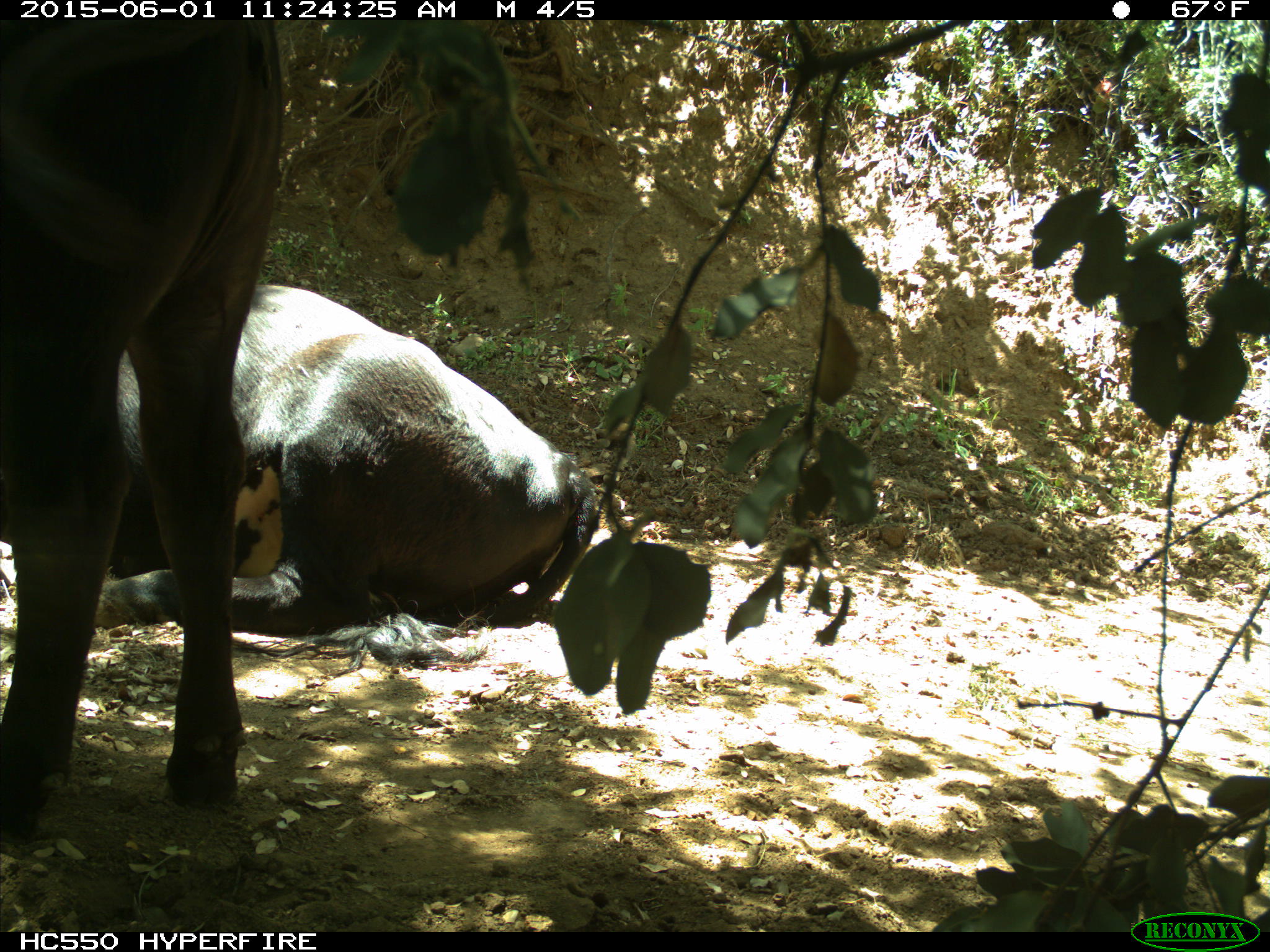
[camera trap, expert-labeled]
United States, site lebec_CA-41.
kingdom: Animalia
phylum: Chordata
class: Mammalia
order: Artiodactyla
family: Bovidae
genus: Bos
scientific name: Bos taurus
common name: domestic cow